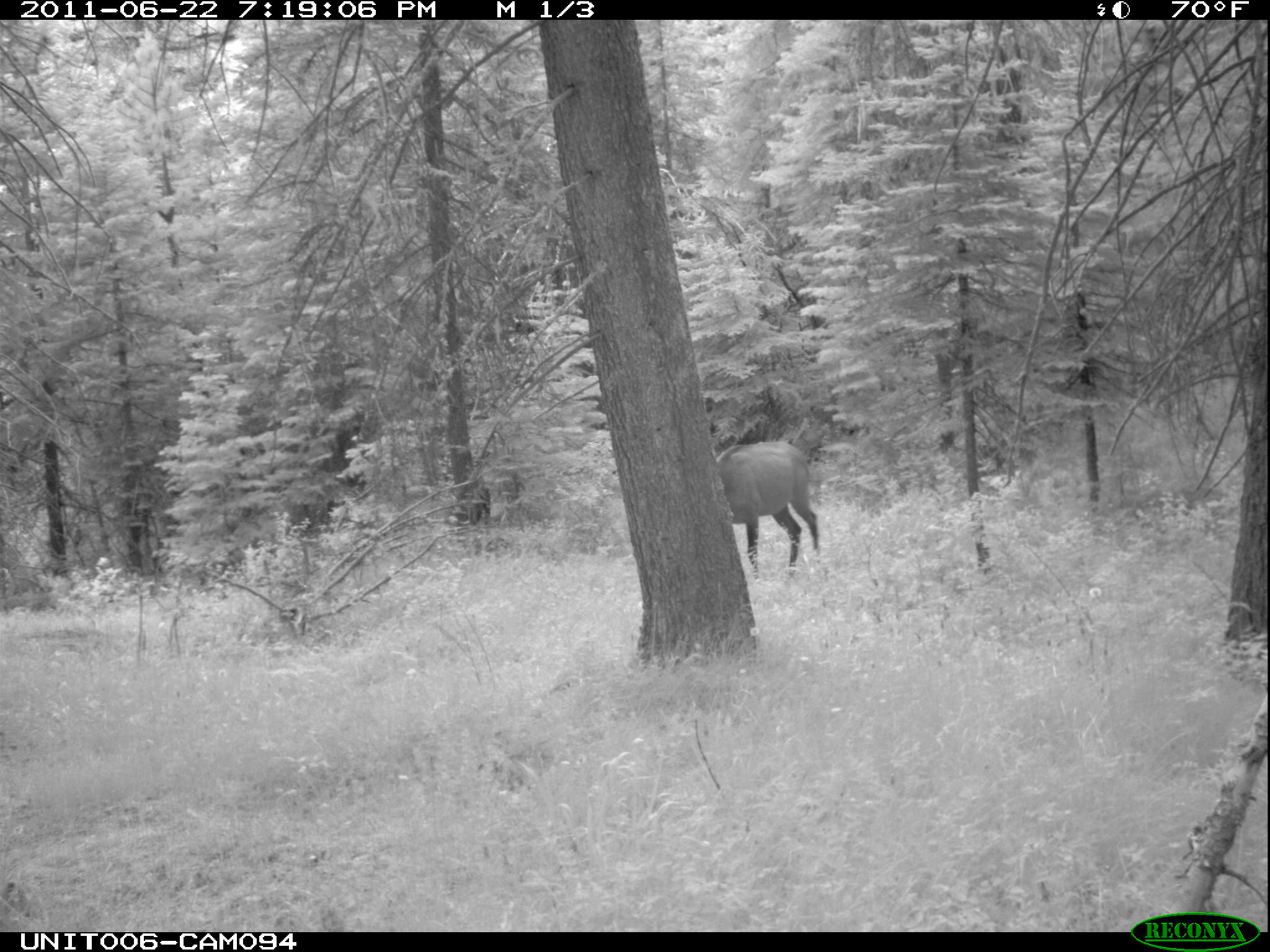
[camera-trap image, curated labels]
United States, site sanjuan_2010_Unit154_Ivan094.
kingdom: Animalia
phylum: Chordata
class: Mammalia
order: Artiodactyla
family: Cervidae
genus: Cervus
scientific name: Cervus elaphus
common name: red deer